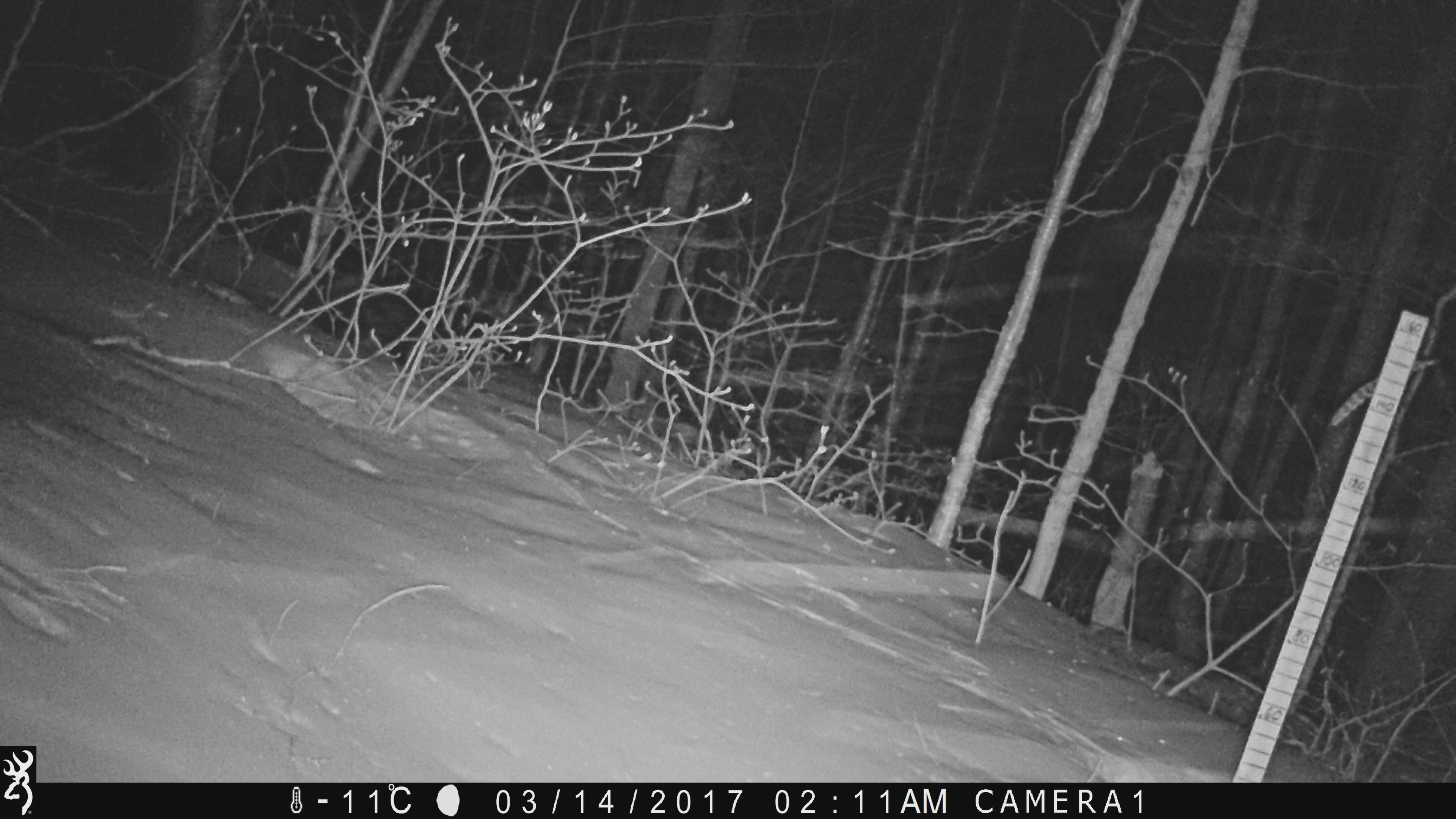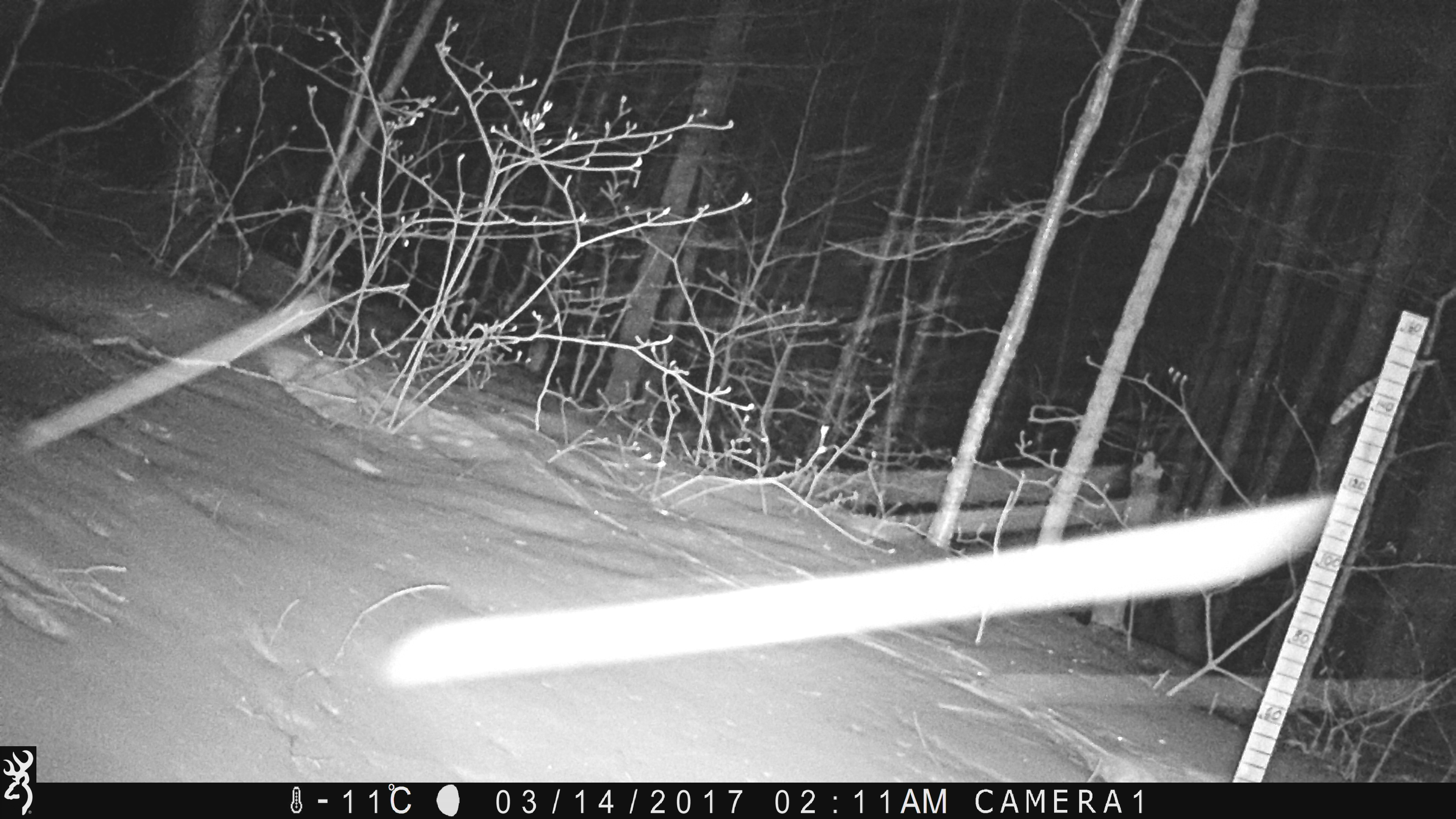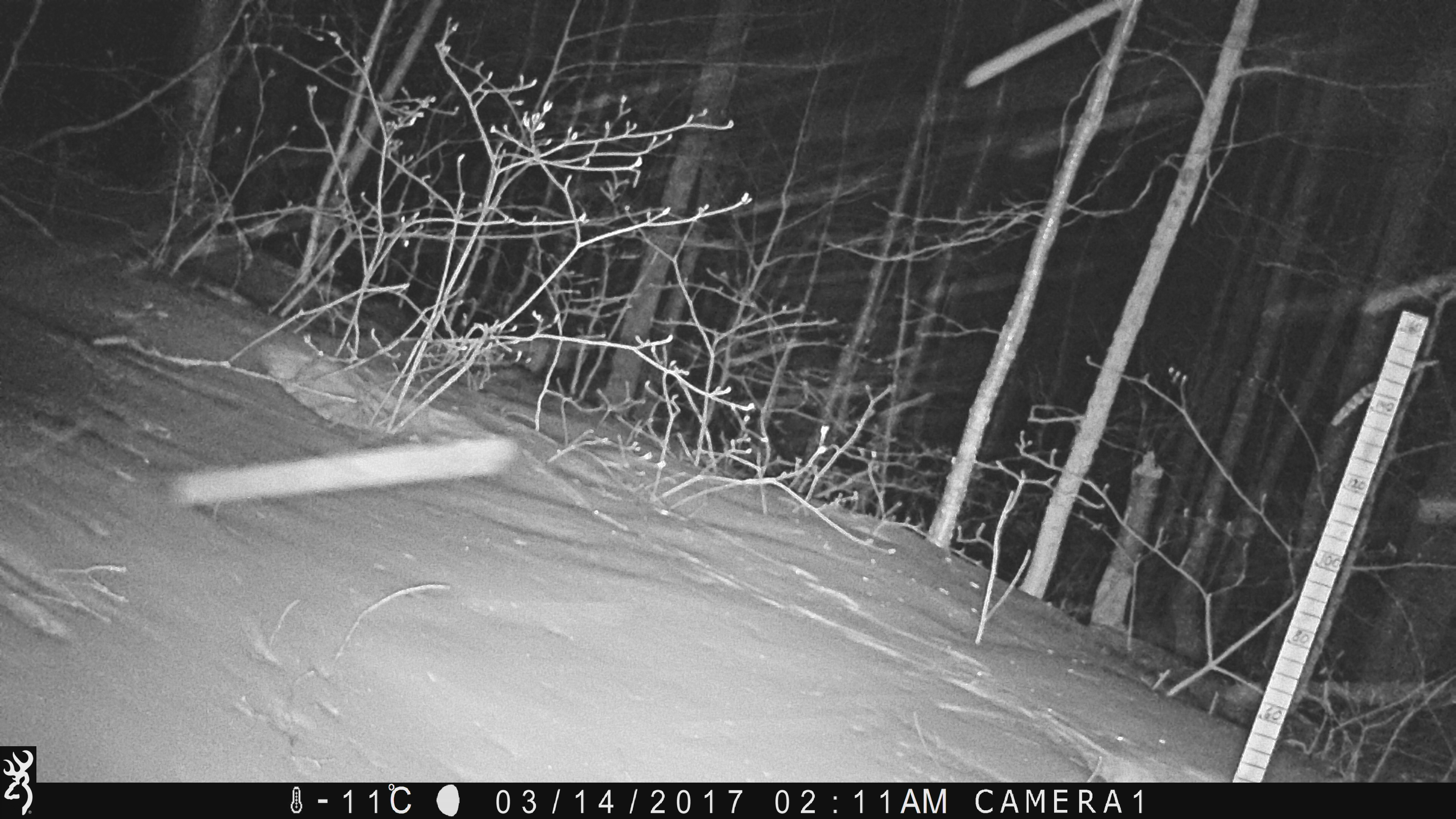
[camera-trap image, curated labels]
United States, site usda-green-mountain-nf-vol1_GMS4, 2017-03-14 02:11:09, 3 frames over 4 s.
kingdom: Animalia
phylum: Chordata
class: Mammalia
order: Carnivora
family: Mustelidae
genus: Pekania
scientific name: Pekania pennanti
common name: fisher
Fisher (Pekania pennanti).